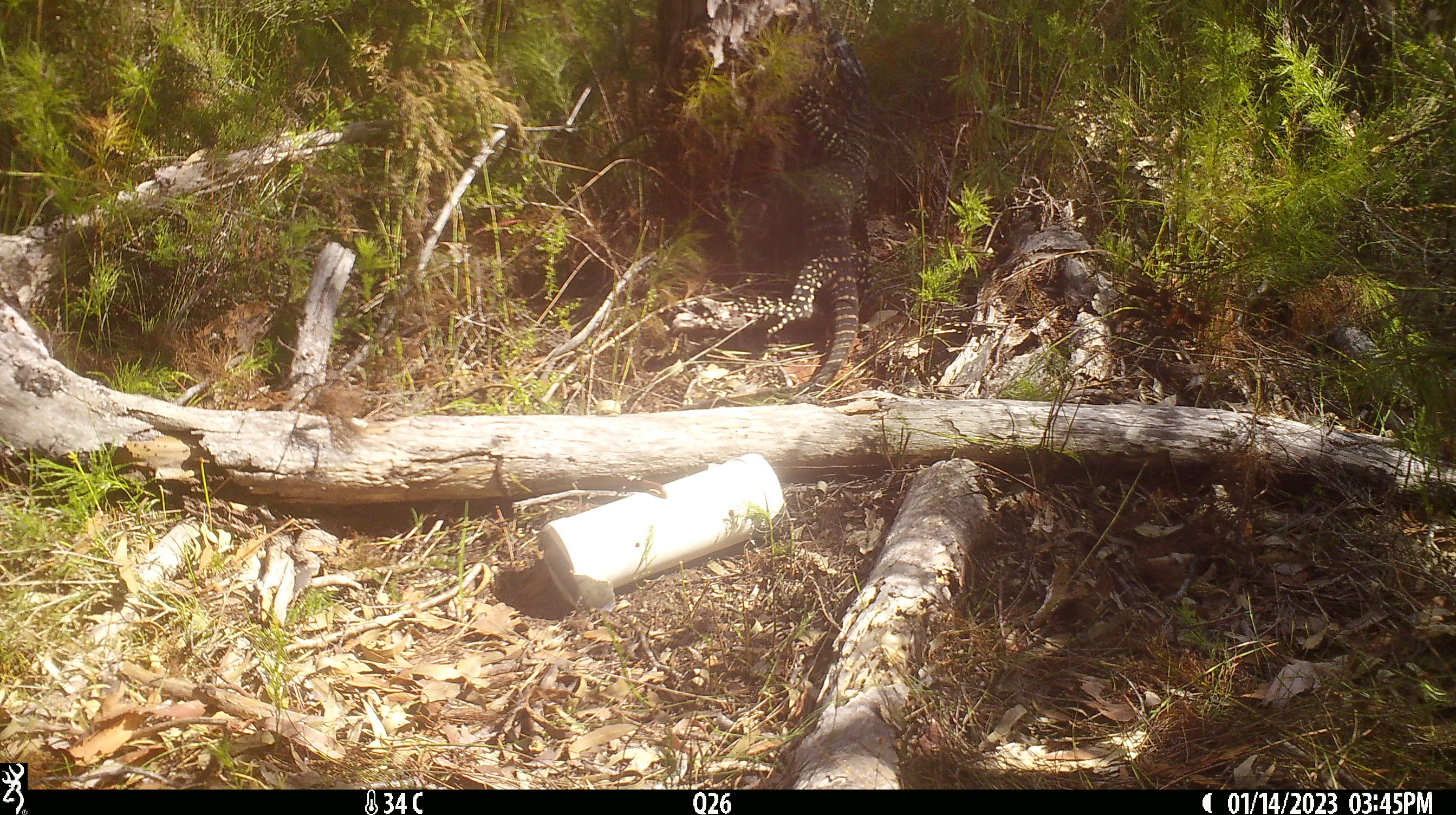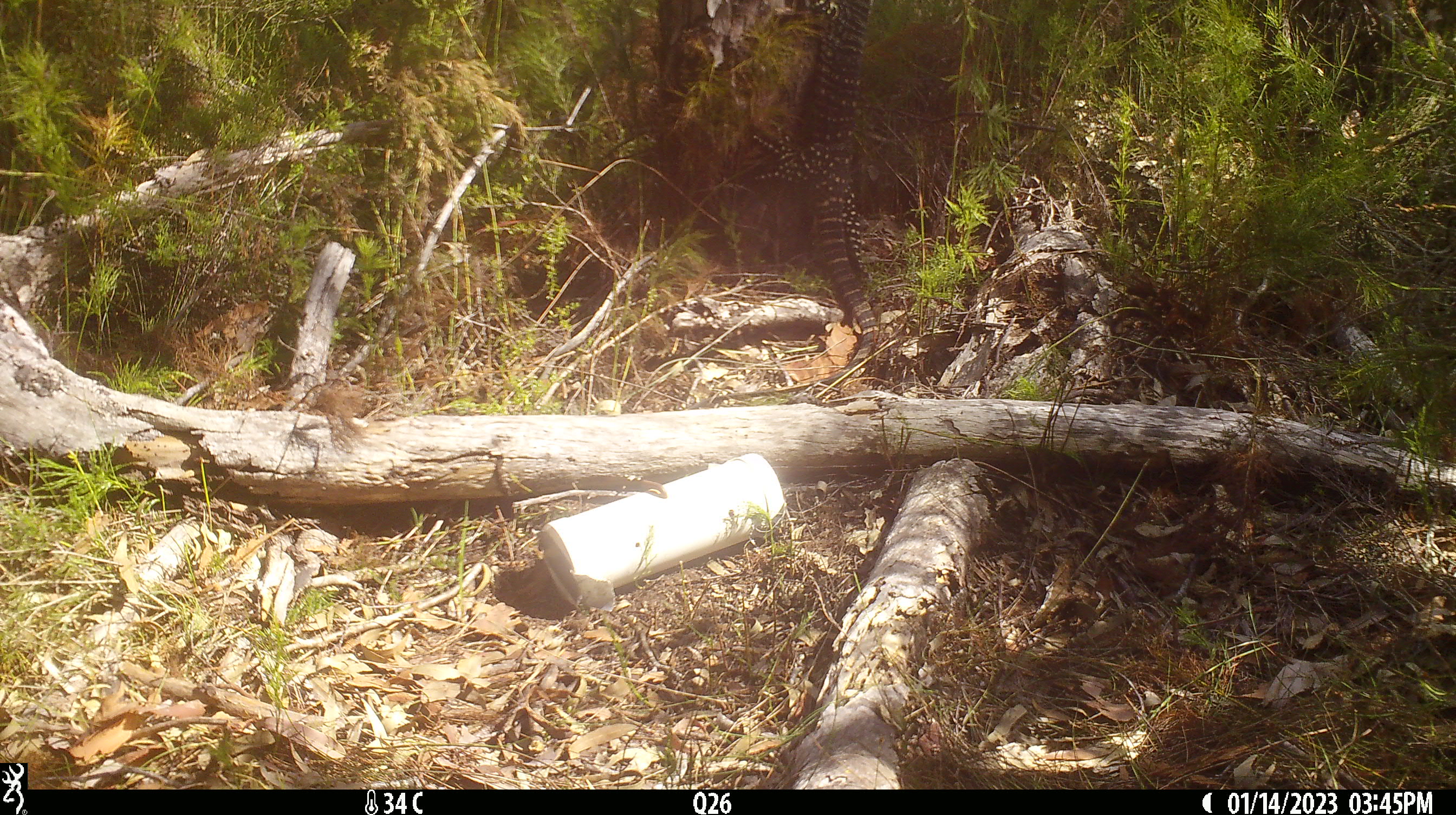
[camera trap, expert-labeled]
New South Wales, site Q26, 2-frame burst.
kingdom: Animalia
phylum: Chordata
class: Reptilia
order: Squamata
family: Varanidae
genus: Varanus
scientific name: Varanus varius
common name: lace monitor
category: goanna